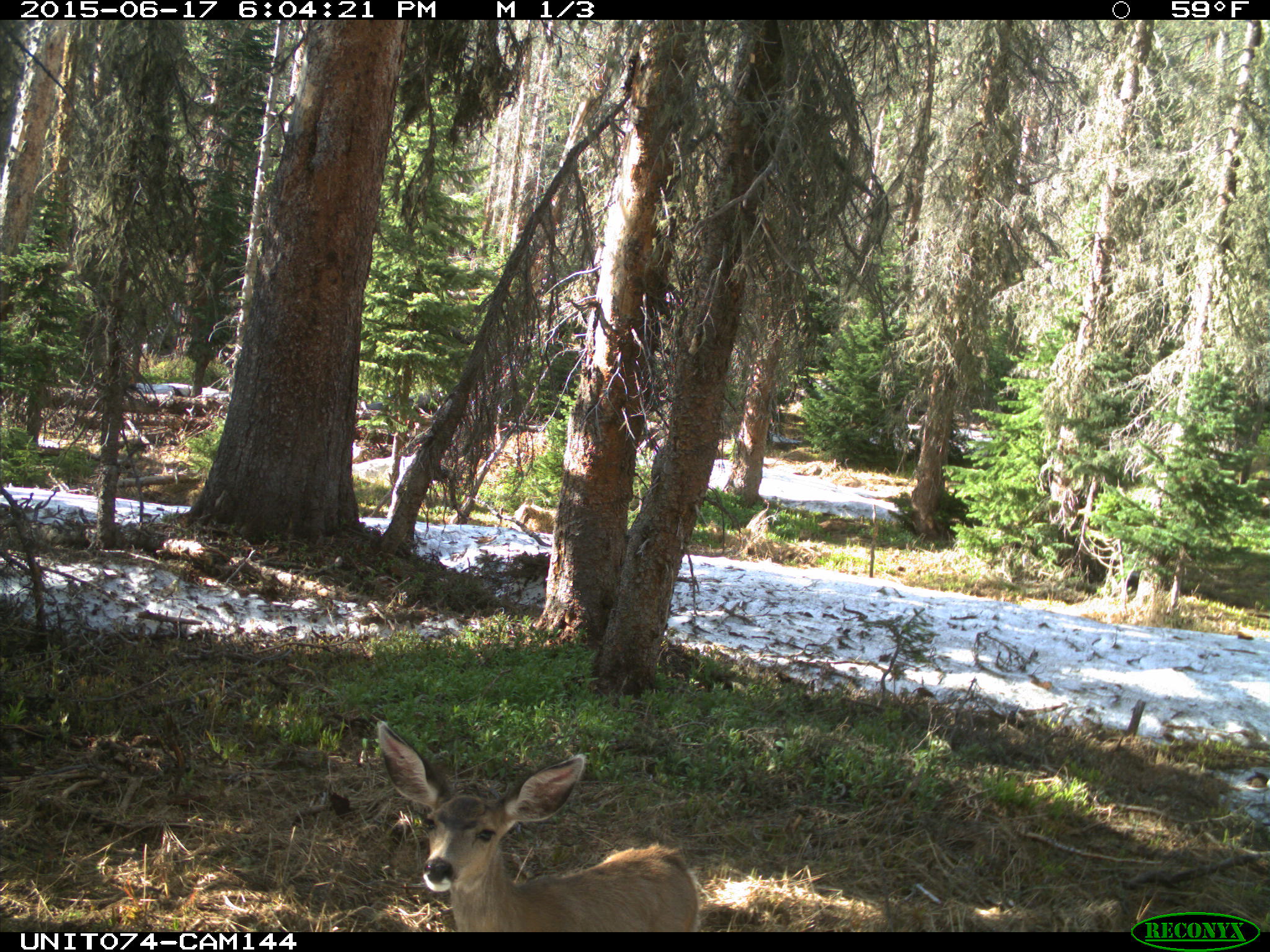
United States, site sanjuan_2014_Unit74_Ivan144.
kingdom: Animalia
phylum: Chordata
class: Mammalia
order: Artiodactyla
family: Cervidae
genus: Odocoileus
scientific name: Odocoileus hemionus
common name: mule deer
Odocoileus hemionus (mule deer).